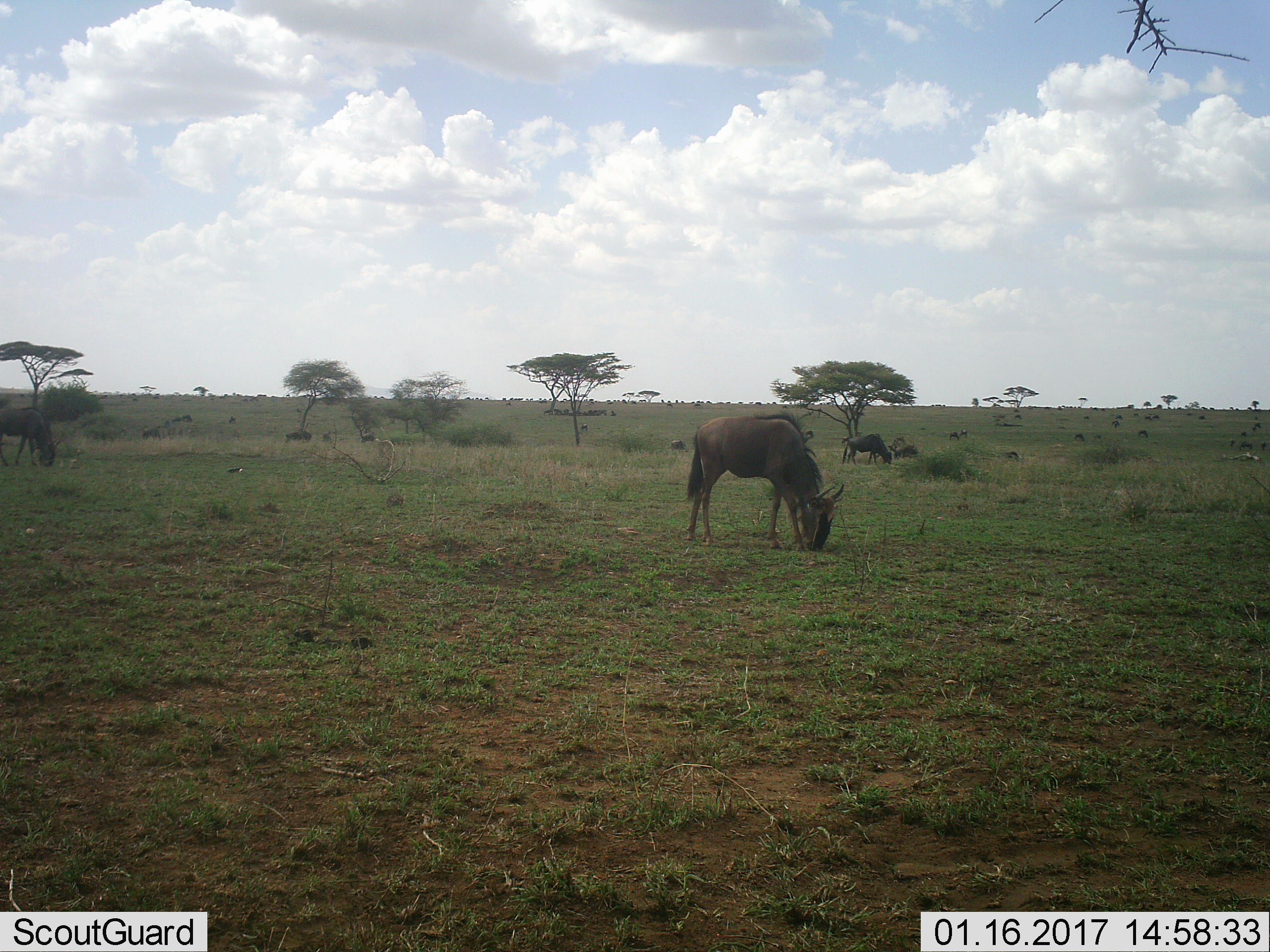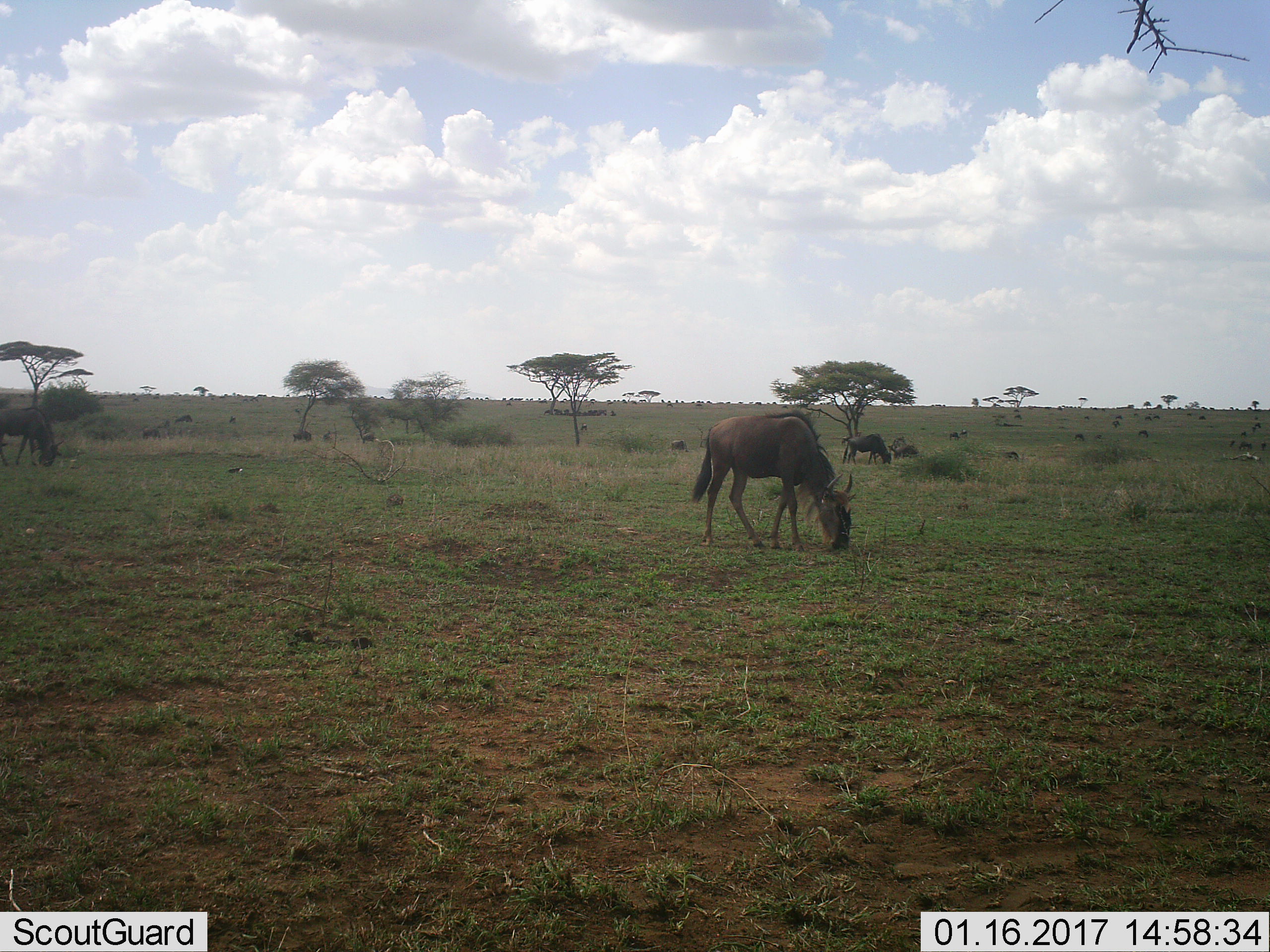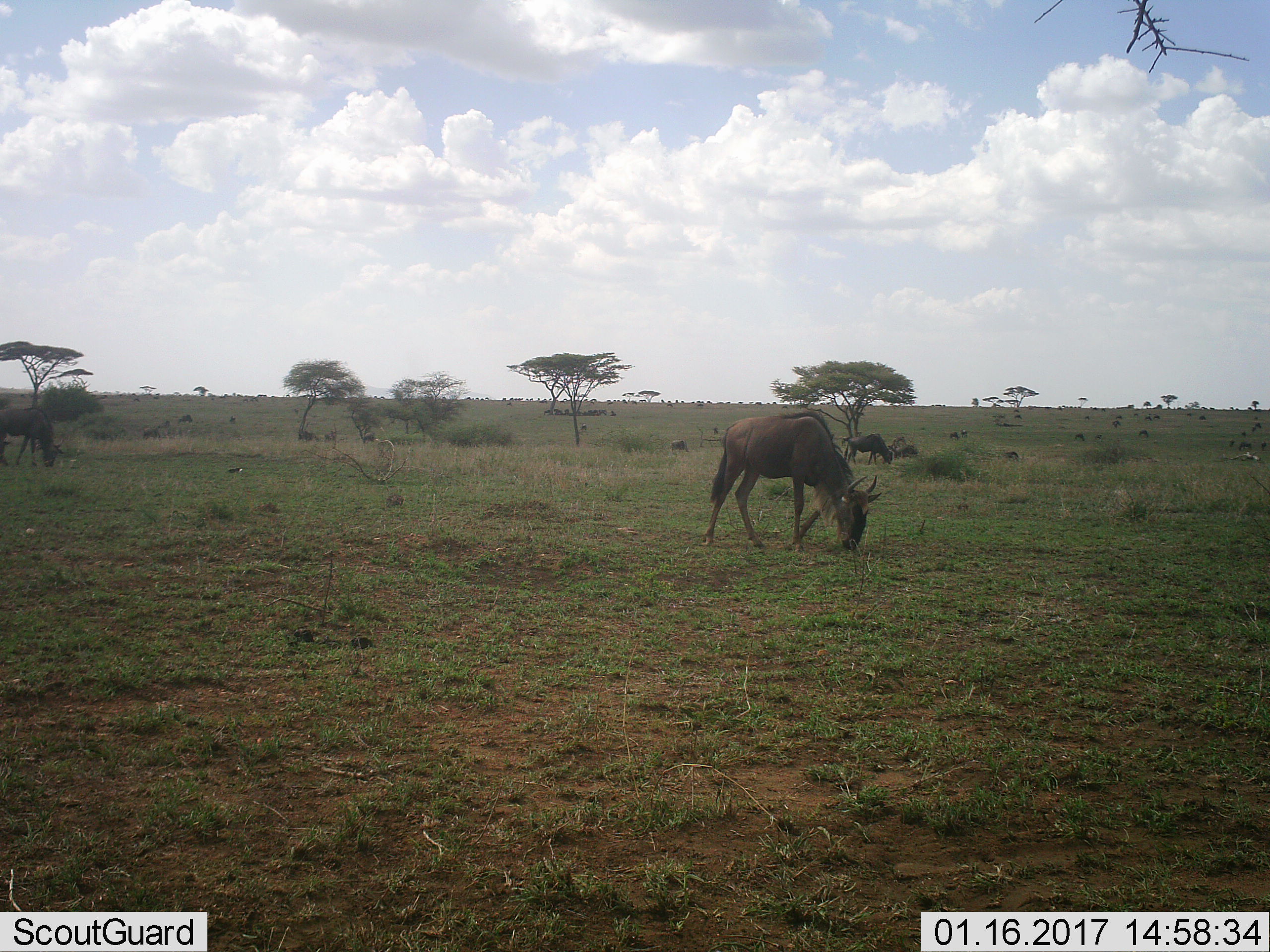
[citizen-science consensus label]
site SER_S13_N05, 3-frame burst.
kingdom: Animalia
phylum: Chordata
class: Mammalia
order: Artiodactyla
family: Bovidae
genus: Connochaetes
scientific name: Connochaetes taurinus taurinus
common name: blue wildebeest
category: wildebeestblue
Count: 11-50.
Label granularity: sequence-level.